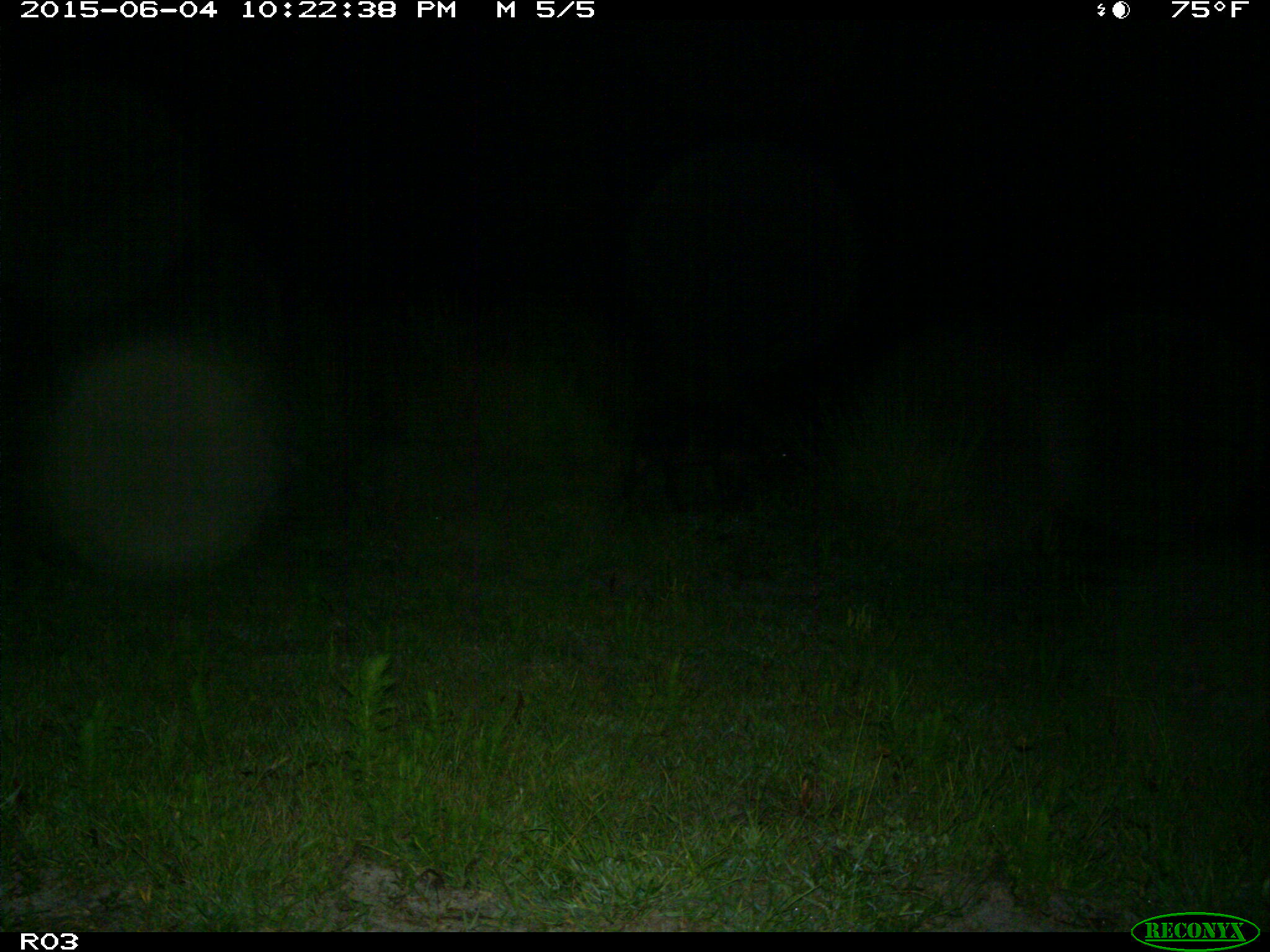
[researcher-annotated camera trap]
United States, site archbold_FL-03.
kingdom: Animalia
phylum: Chordata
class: Mammalia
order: Artiodactyla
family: Suidae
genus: Sus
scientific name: Sus scrofa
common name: wild boar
Sus scrofa (wild boar).